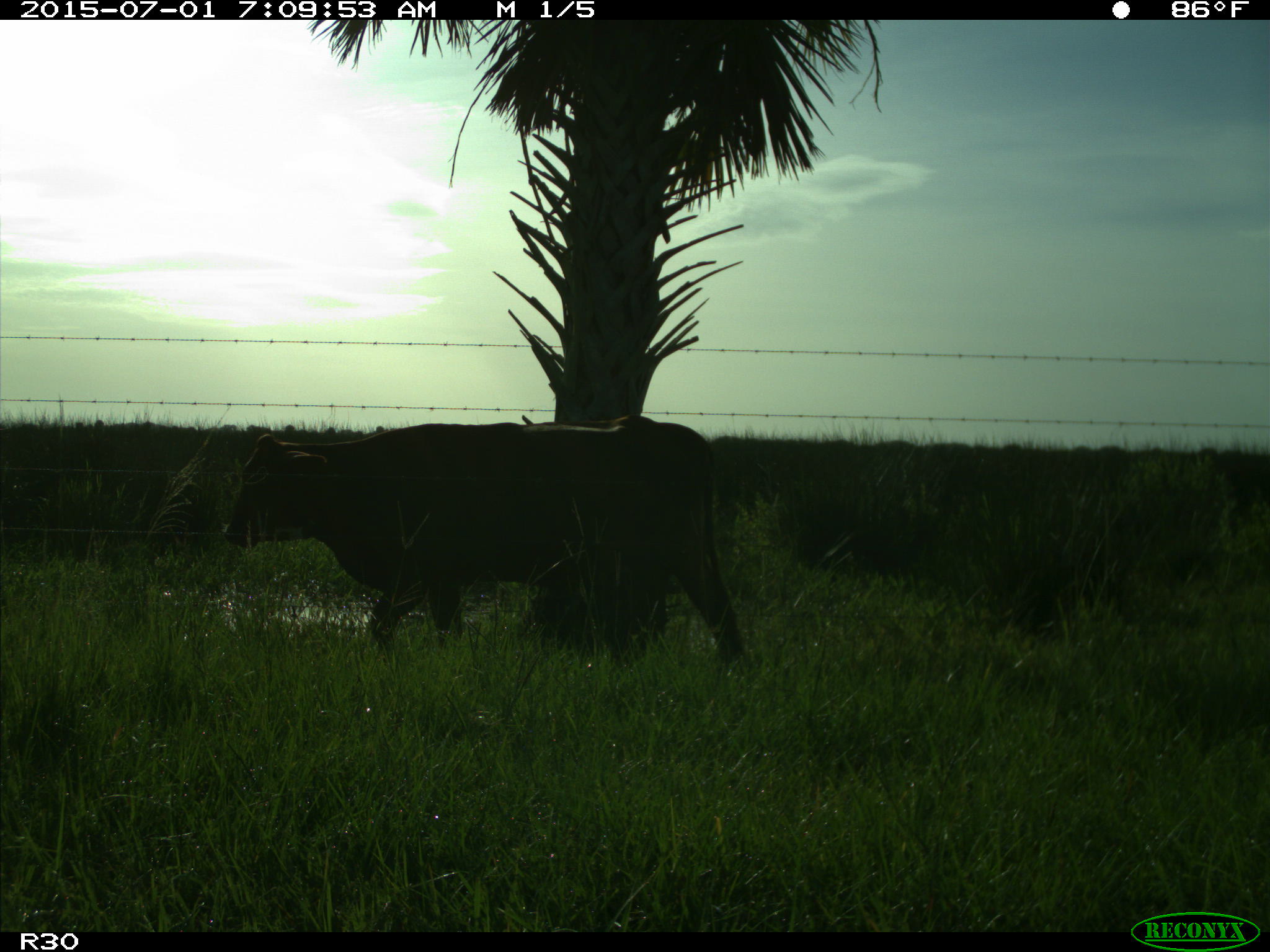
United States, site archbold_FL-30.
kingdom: Animalia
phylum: Chordata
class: Mammalia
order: Artiodactyla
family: Bovidae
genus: Bos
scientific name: Bos taurus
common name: domestic cow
Bos taurus (domestic cow).